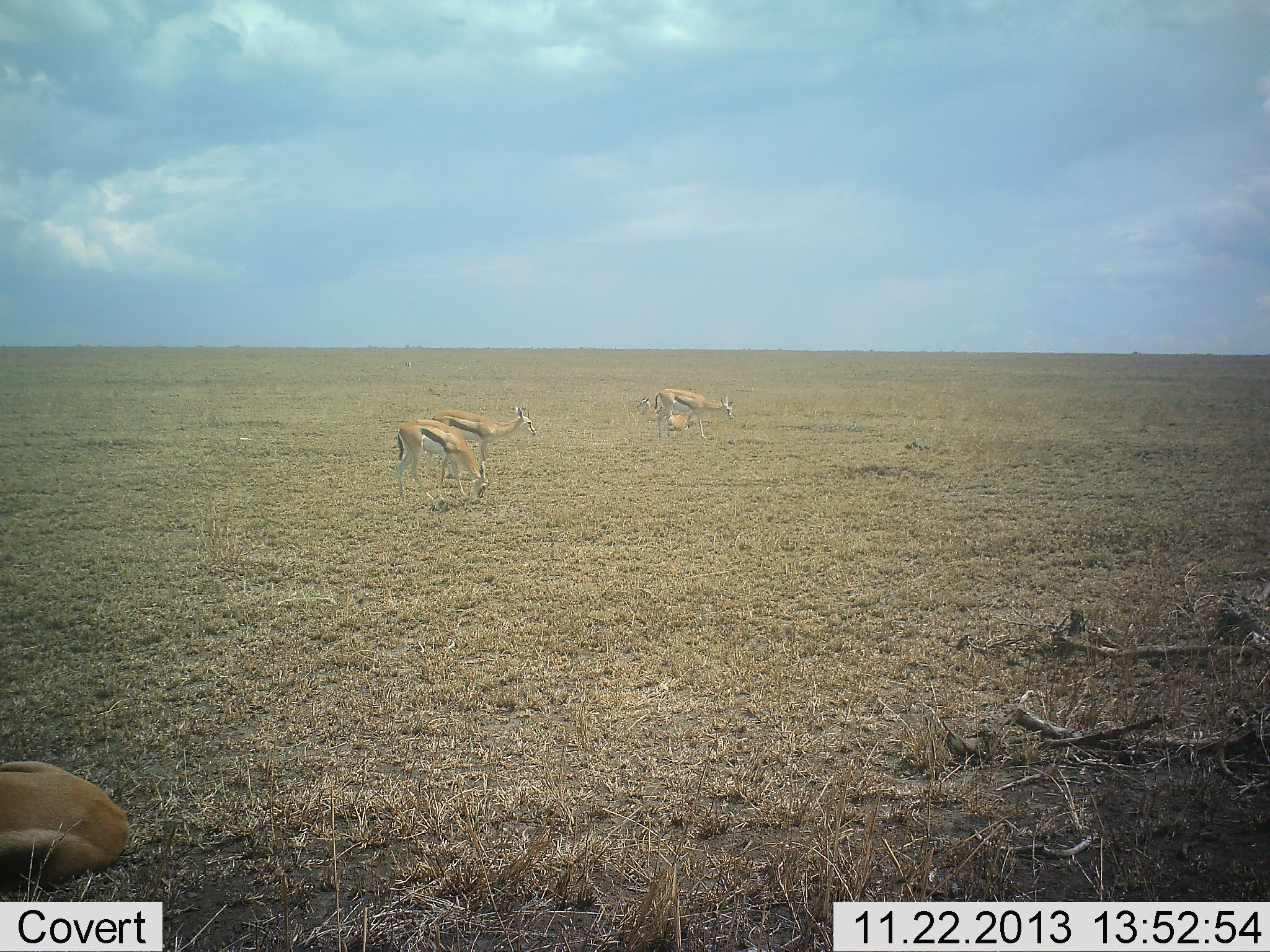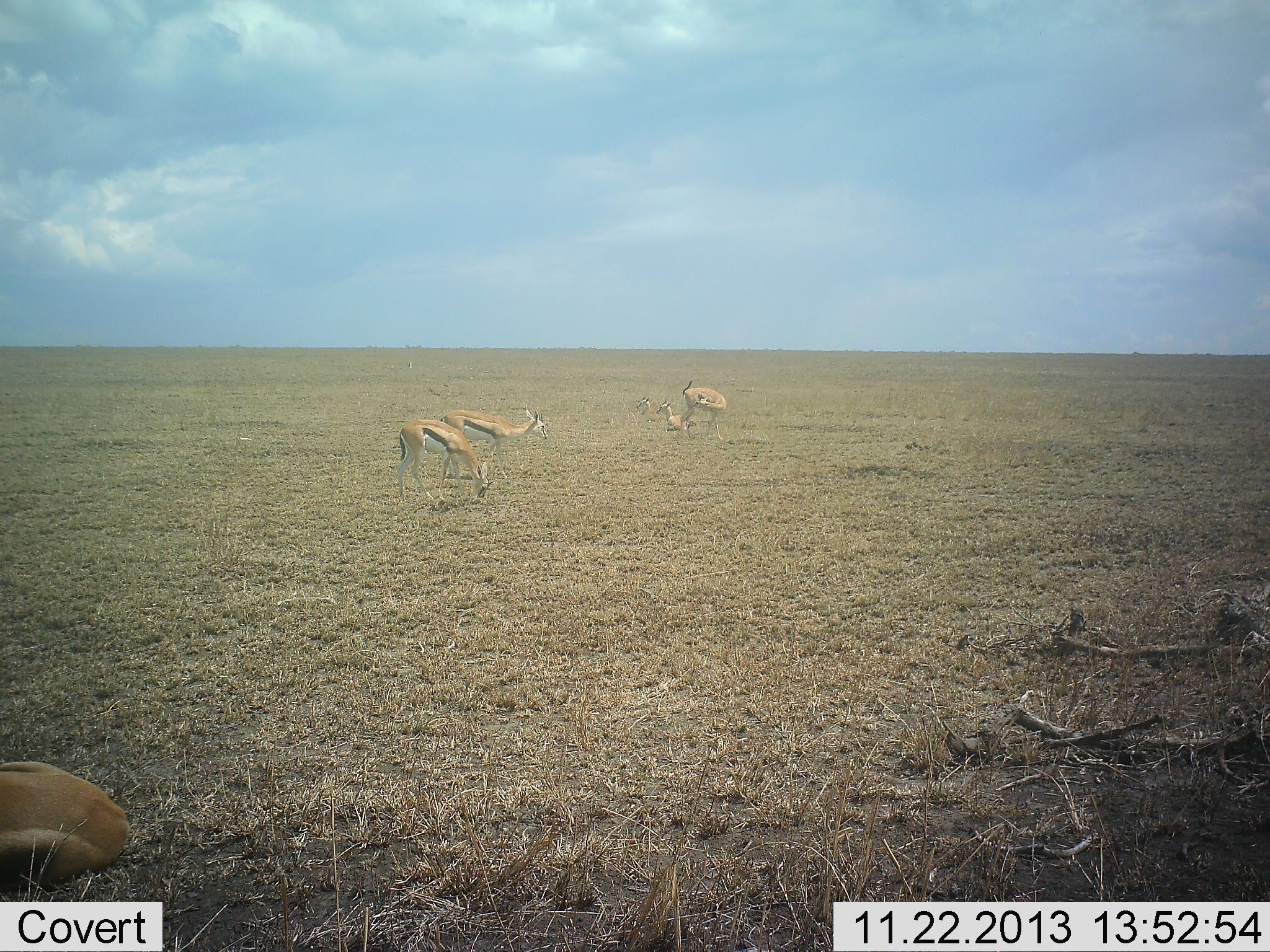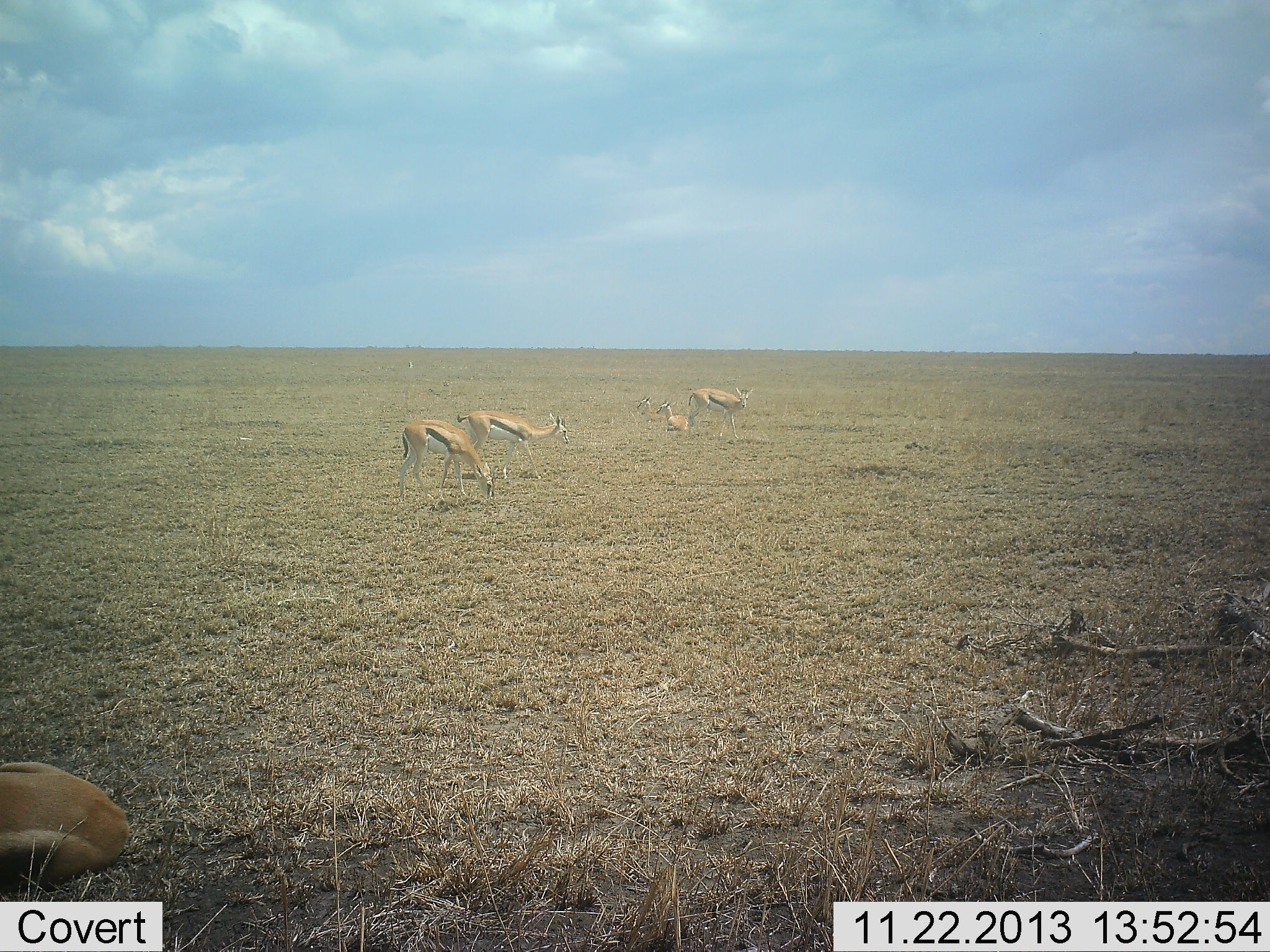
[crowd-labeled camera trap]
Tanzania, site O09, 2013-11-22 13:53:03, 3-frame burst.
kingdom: Animalia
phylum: Chordata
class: Mammalia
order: Artiodactyla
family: Bovidae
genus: Eudorcas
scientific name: Eudorcas thomsonii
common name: thomson's gazelle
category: gazellethomsons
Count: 5.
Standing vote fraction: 60%.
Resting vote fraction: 80%.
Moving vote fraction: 20%.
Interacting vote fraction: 0%.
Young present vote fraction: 0%.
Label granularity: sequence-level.